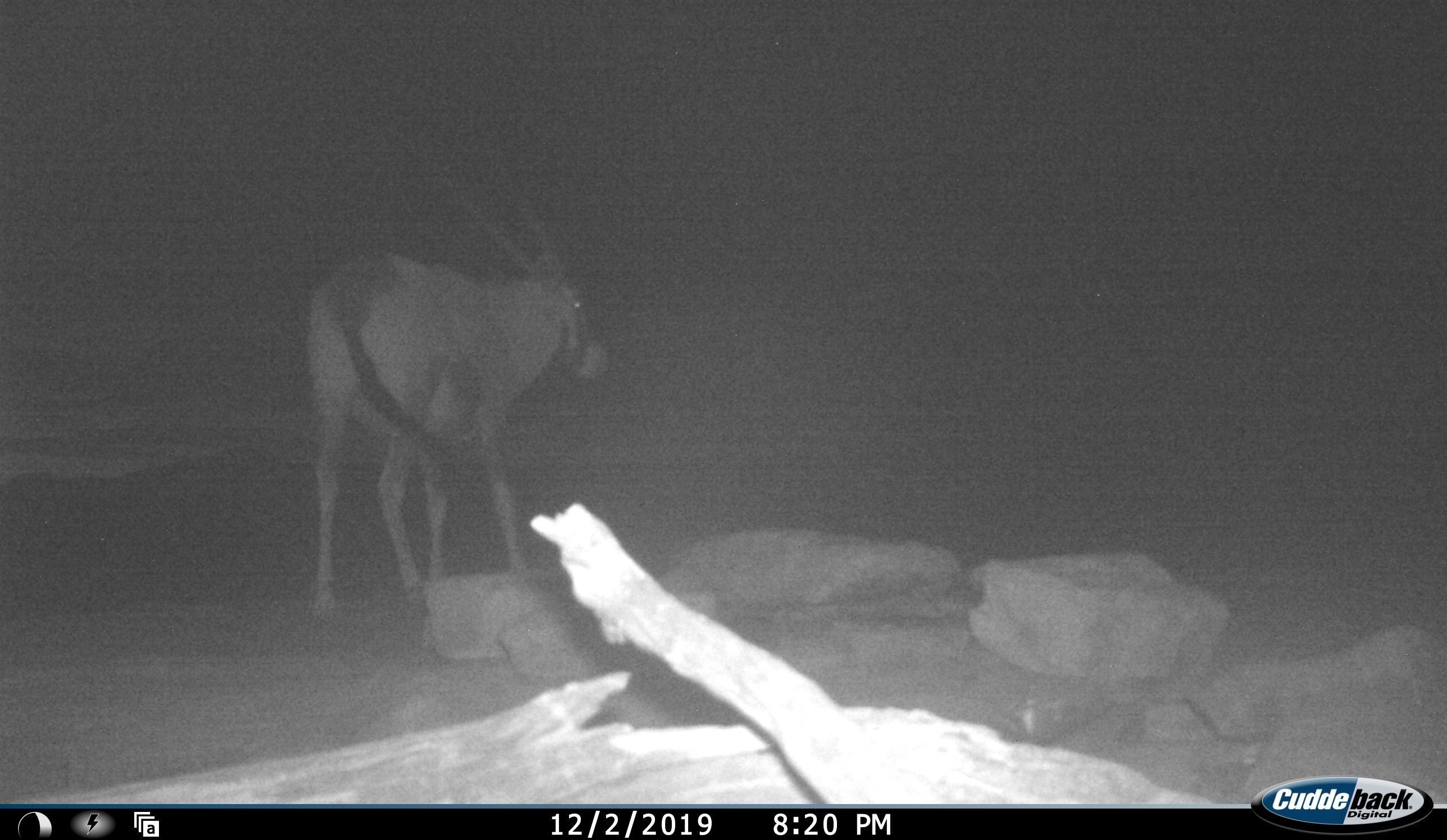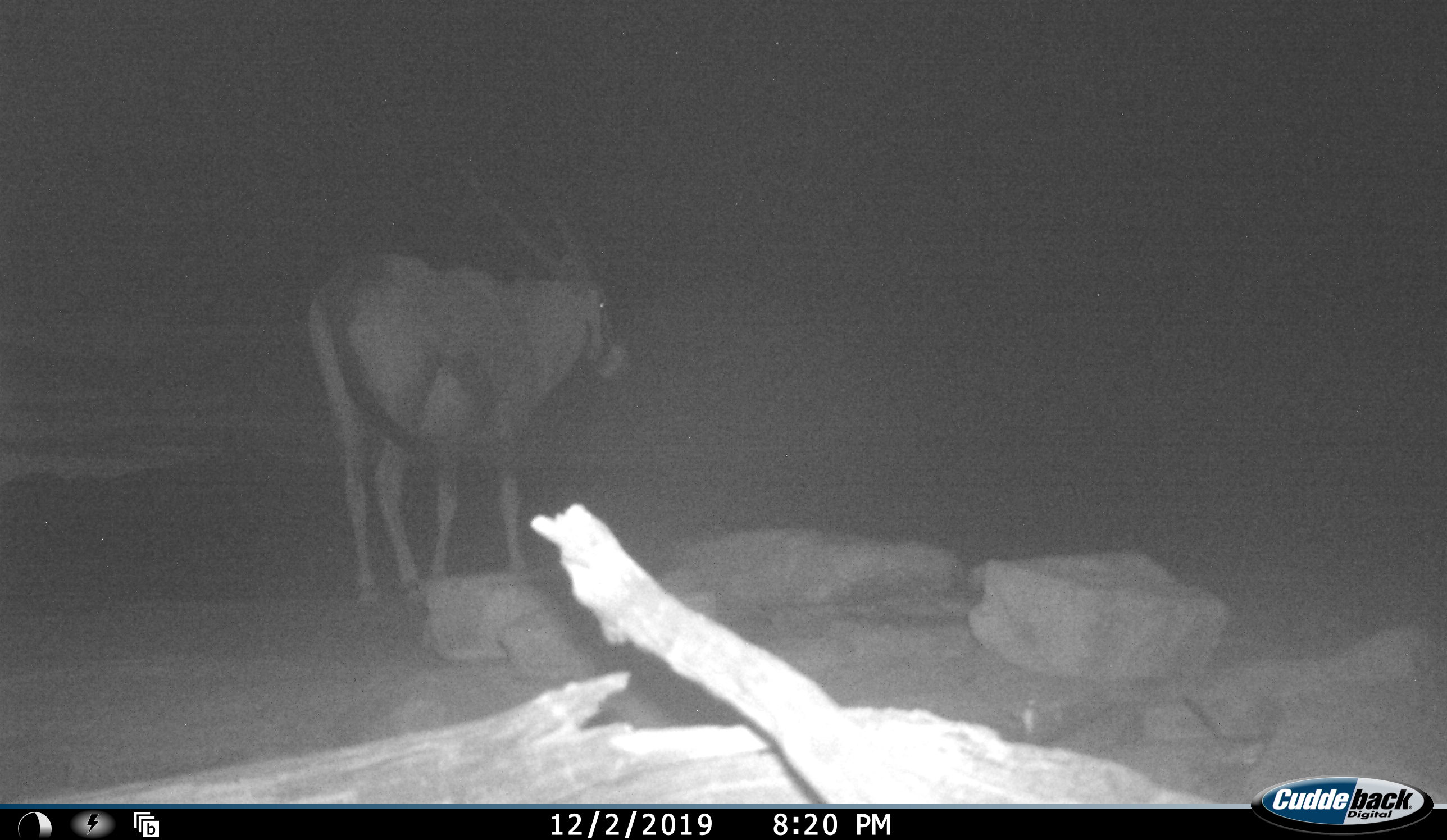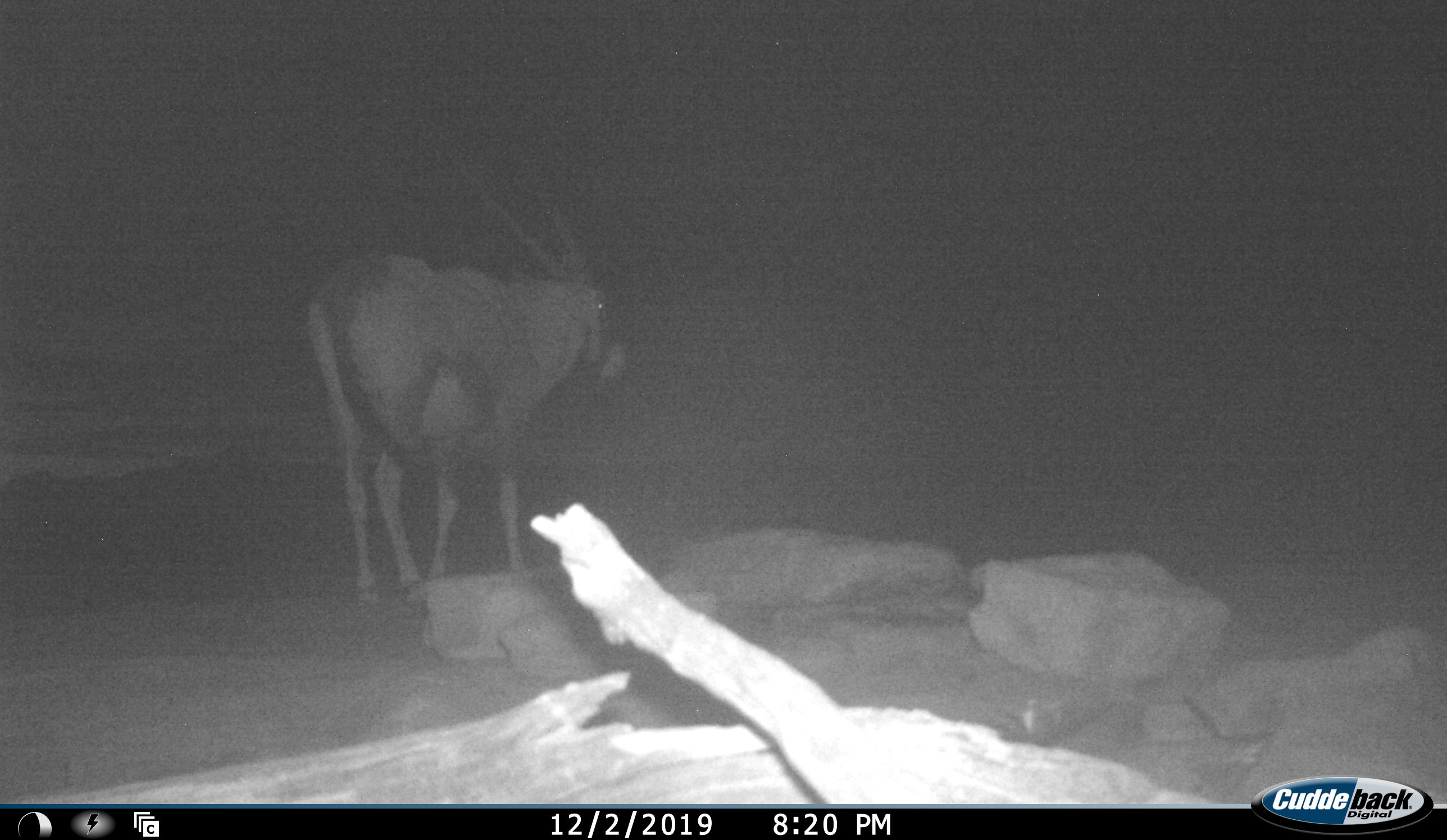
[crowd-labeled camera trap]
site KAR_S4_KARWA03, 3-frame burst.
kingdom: Animalia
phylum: Chordata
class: Mammalia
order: Artiodactyla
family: Bovidae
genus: Oryx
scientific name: Oryx gazella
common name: gemsbok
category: oryx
Oryx (gemsbok) (Oryx gazella), count 1. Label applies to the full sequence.